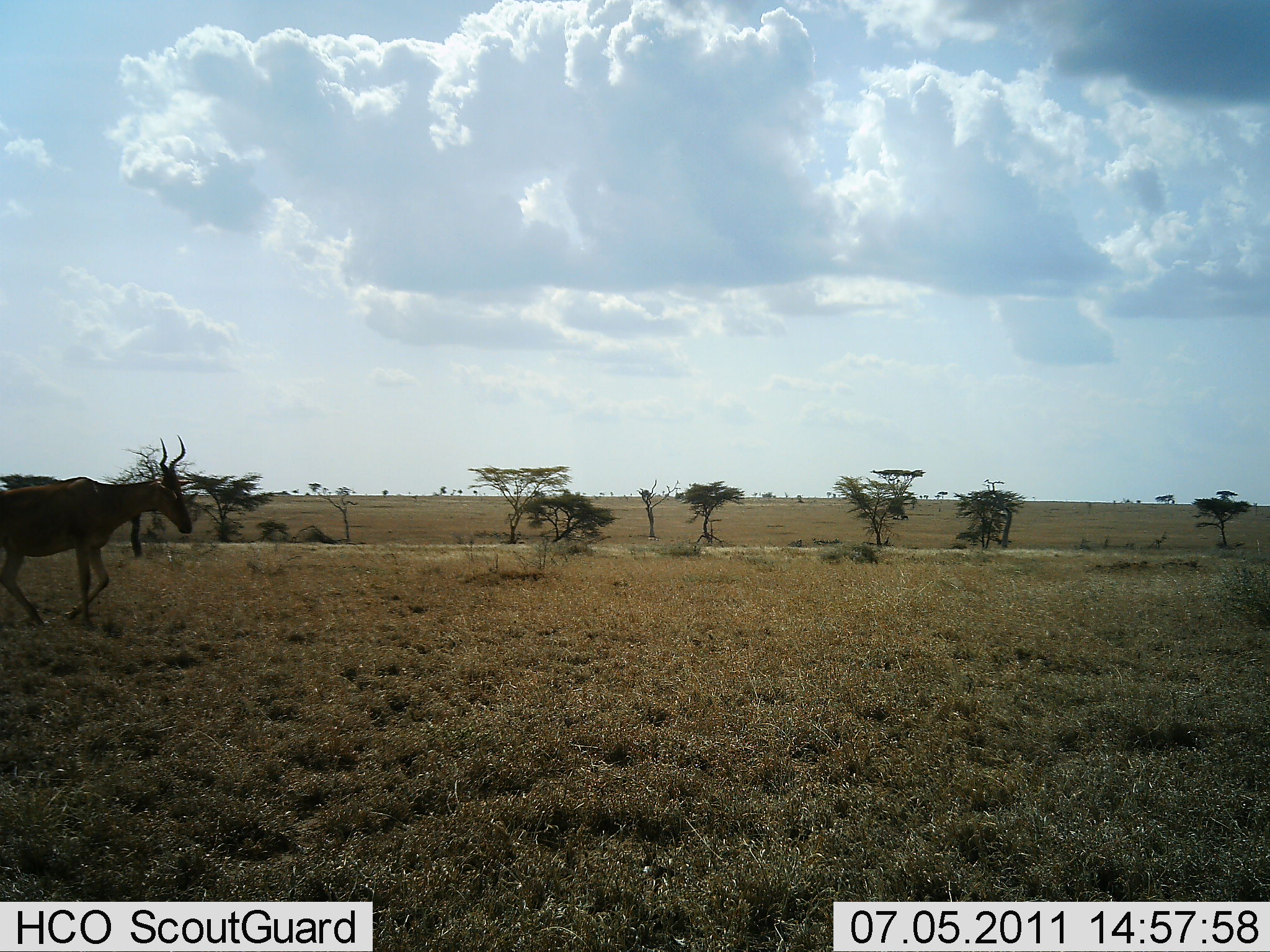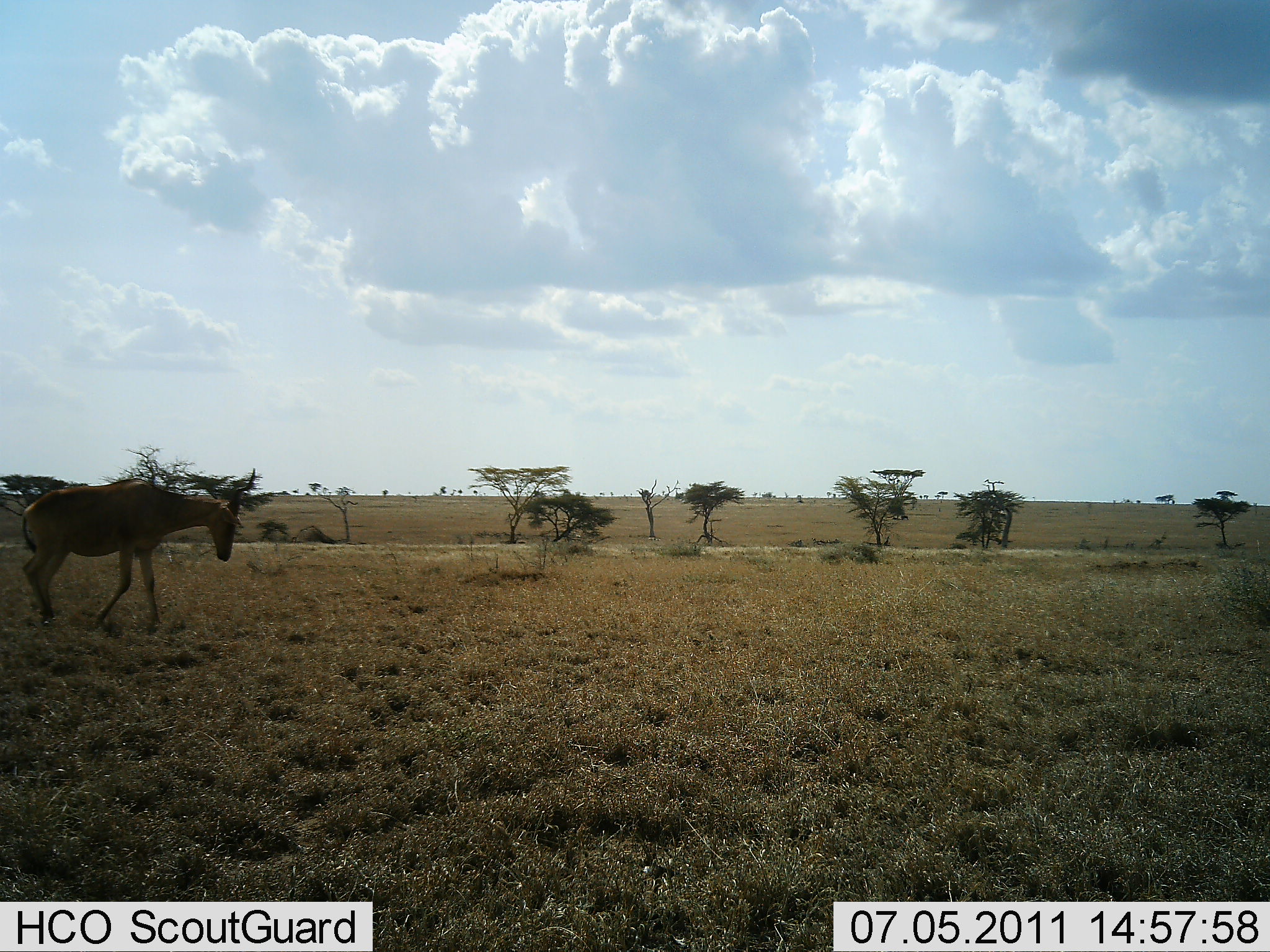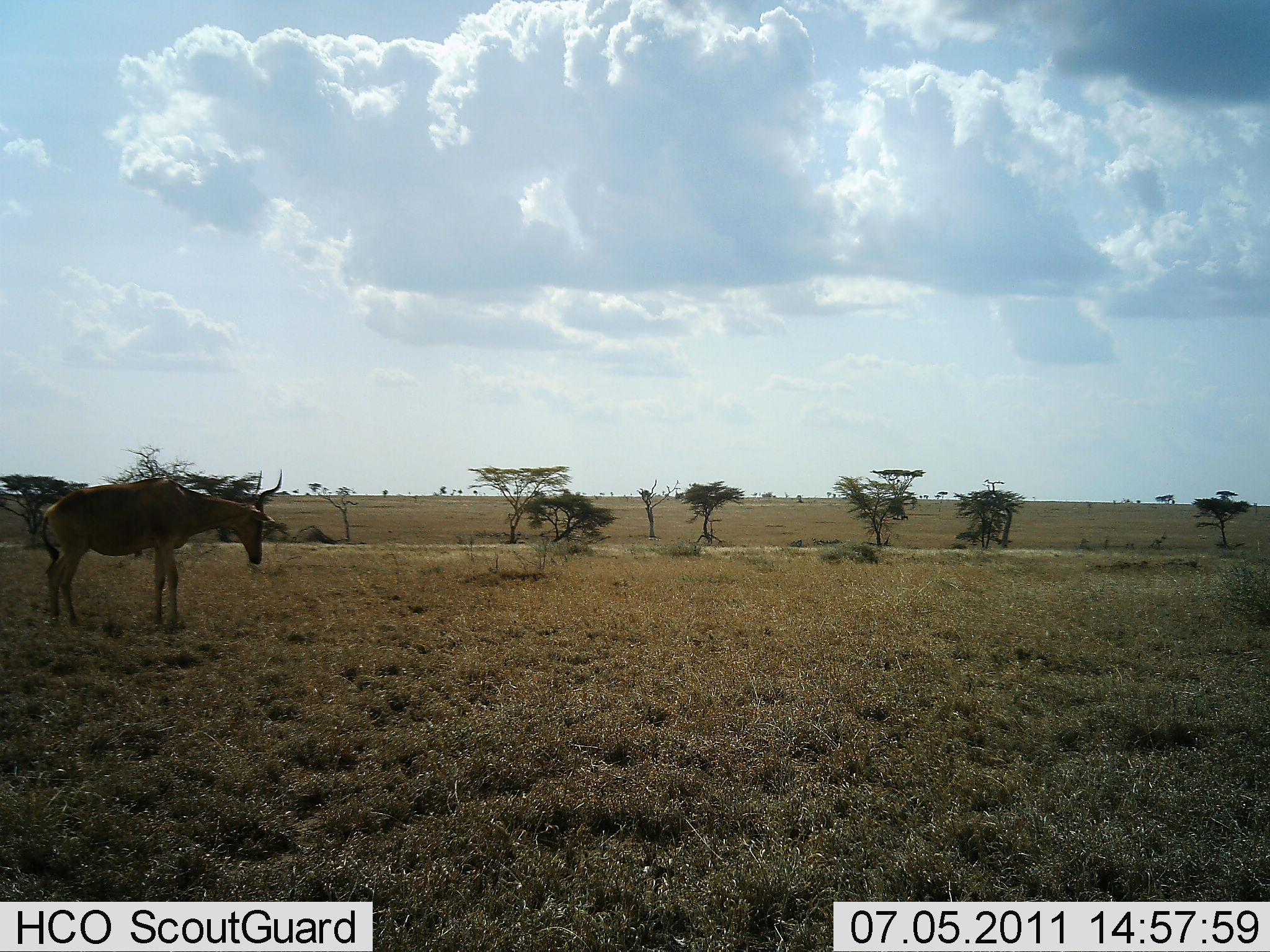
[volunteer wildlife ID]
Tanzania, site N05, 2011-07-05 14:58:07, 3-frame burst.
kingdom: Animalia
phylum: Chordata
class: Mammalia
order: Artiodactyla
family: Bovidae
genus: Alcelaphus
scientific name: Alcelaphus buselaphus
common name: hartebeest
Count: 1.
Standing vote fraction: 50%.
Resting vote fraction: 0%.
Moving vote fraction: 67%.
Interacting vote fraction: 0%.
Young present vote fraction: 0%.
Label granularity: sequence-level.